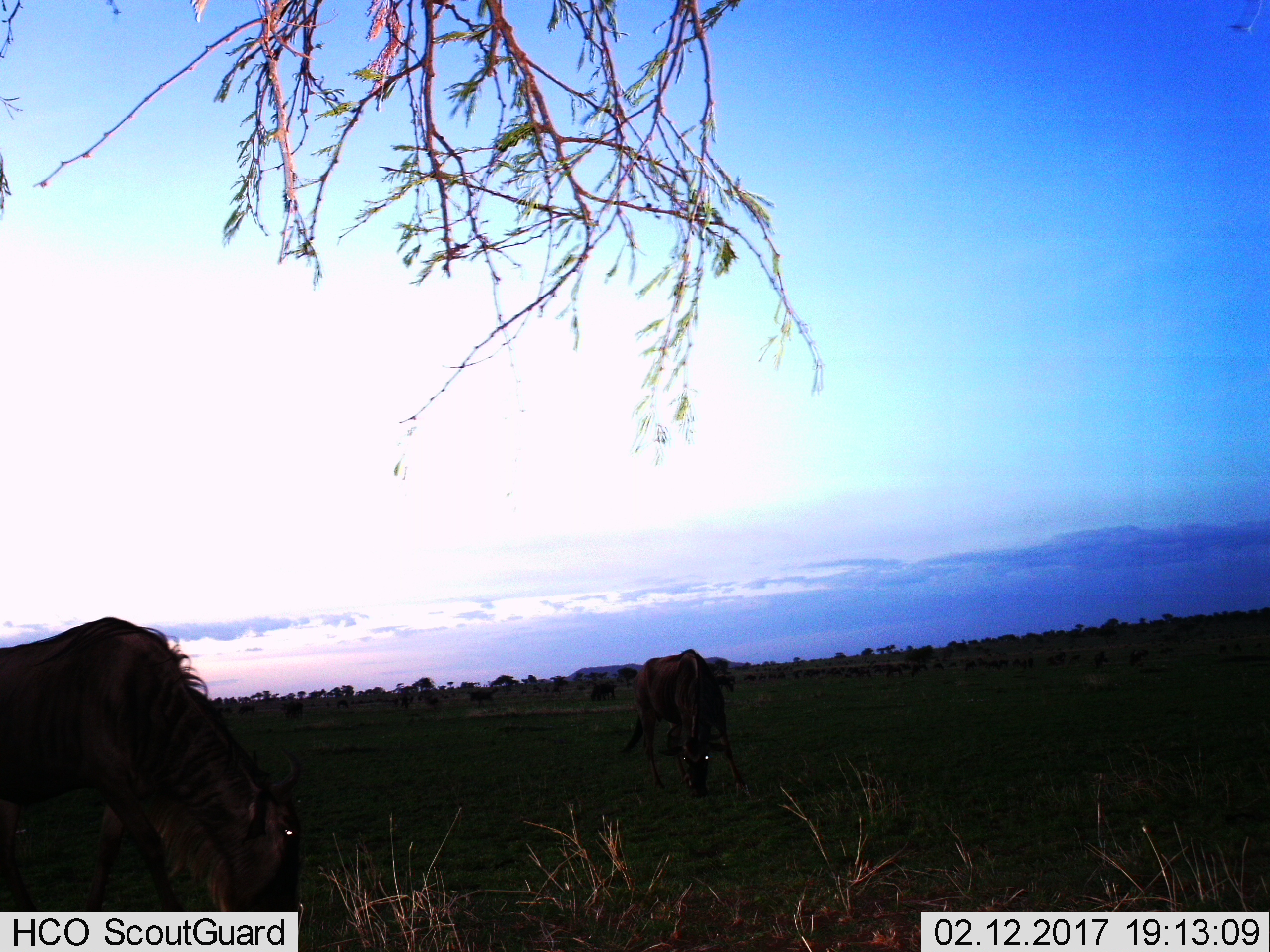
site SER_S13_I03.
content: unidentified animal